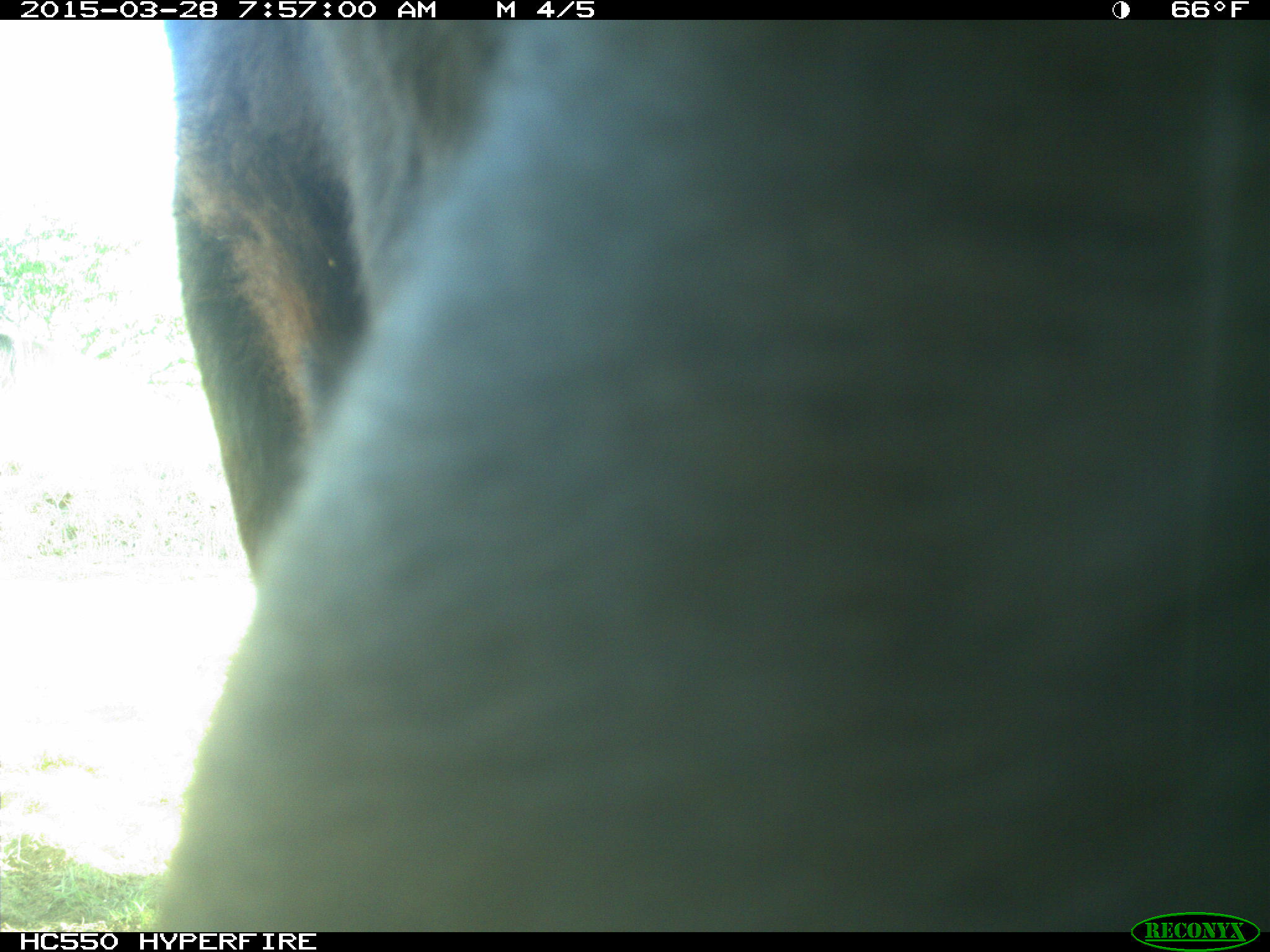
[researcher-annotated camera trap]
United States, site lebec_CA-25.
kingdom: Animalia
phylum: Chordata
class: Mammalia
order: Artiodactyla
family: Bovidae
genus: Bos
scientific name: Bos taurus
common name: domestic cow